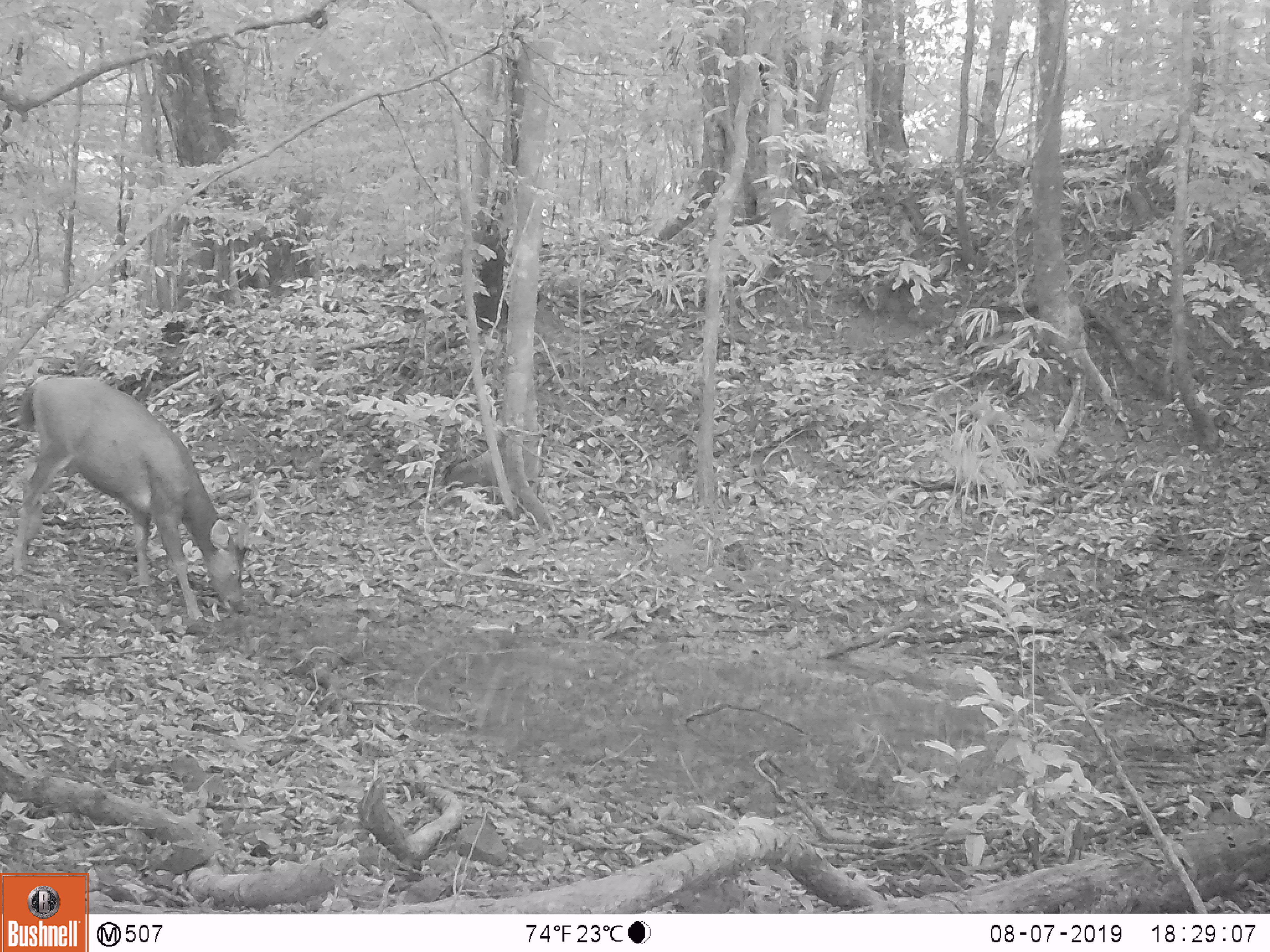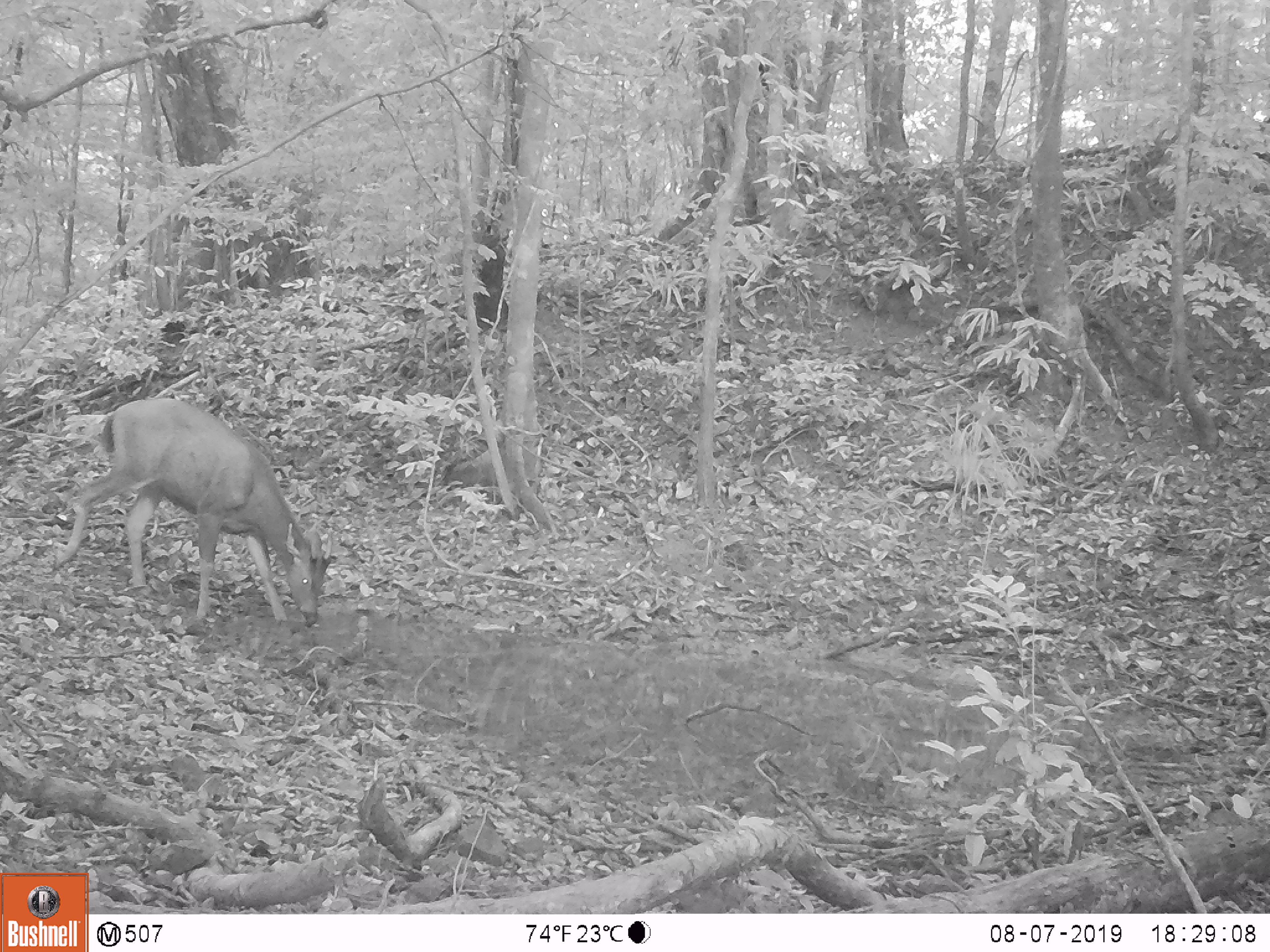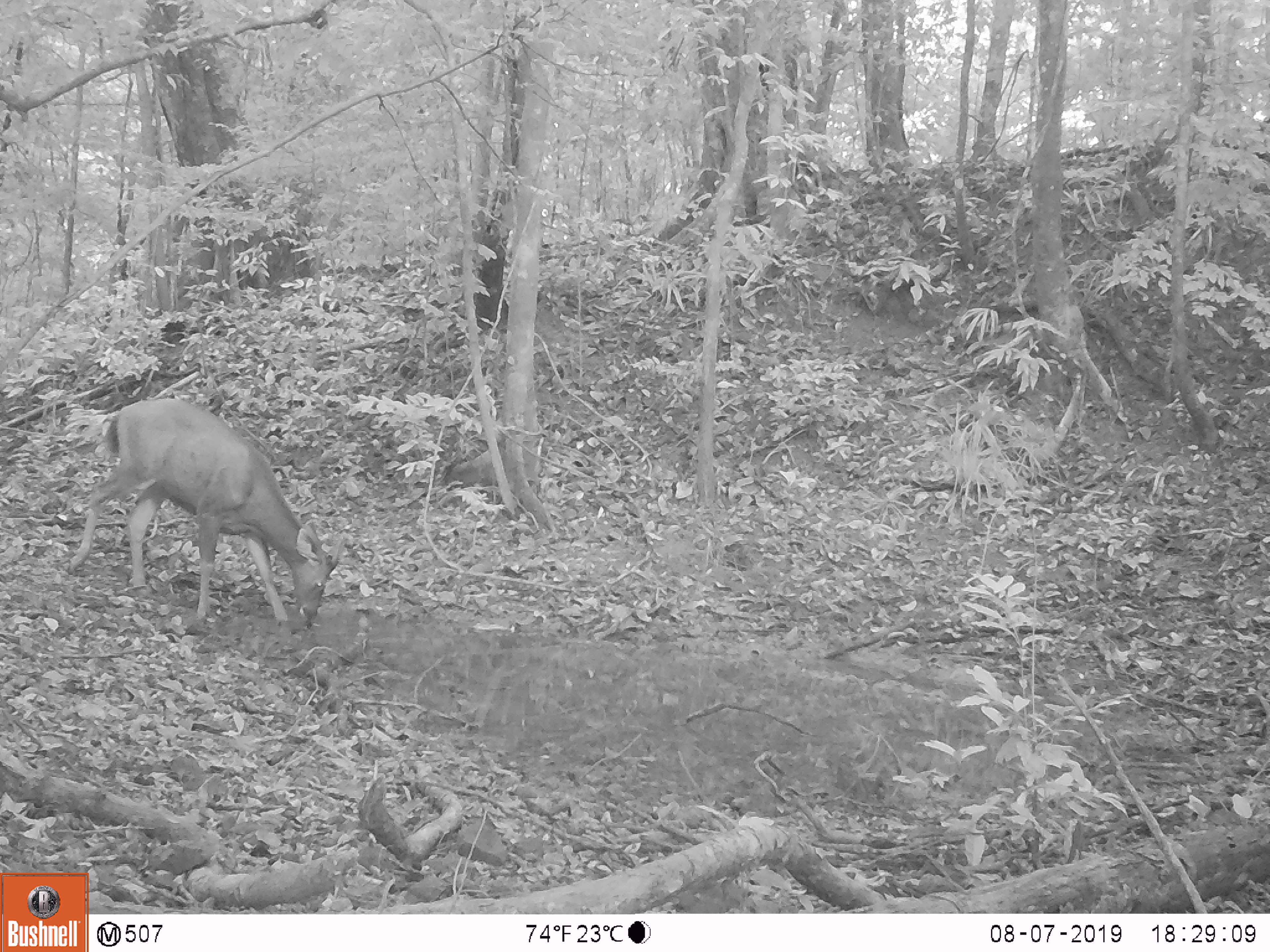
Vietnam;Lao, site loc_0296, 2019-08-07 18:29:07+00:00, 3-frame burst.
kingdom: Animalia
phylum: Chordata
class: Mammalia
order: Artiodactyla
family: Cervidae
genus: Rusa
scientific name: Rusa unicolor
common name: sambar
Sambar (Rusa unicolor). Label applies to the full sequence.